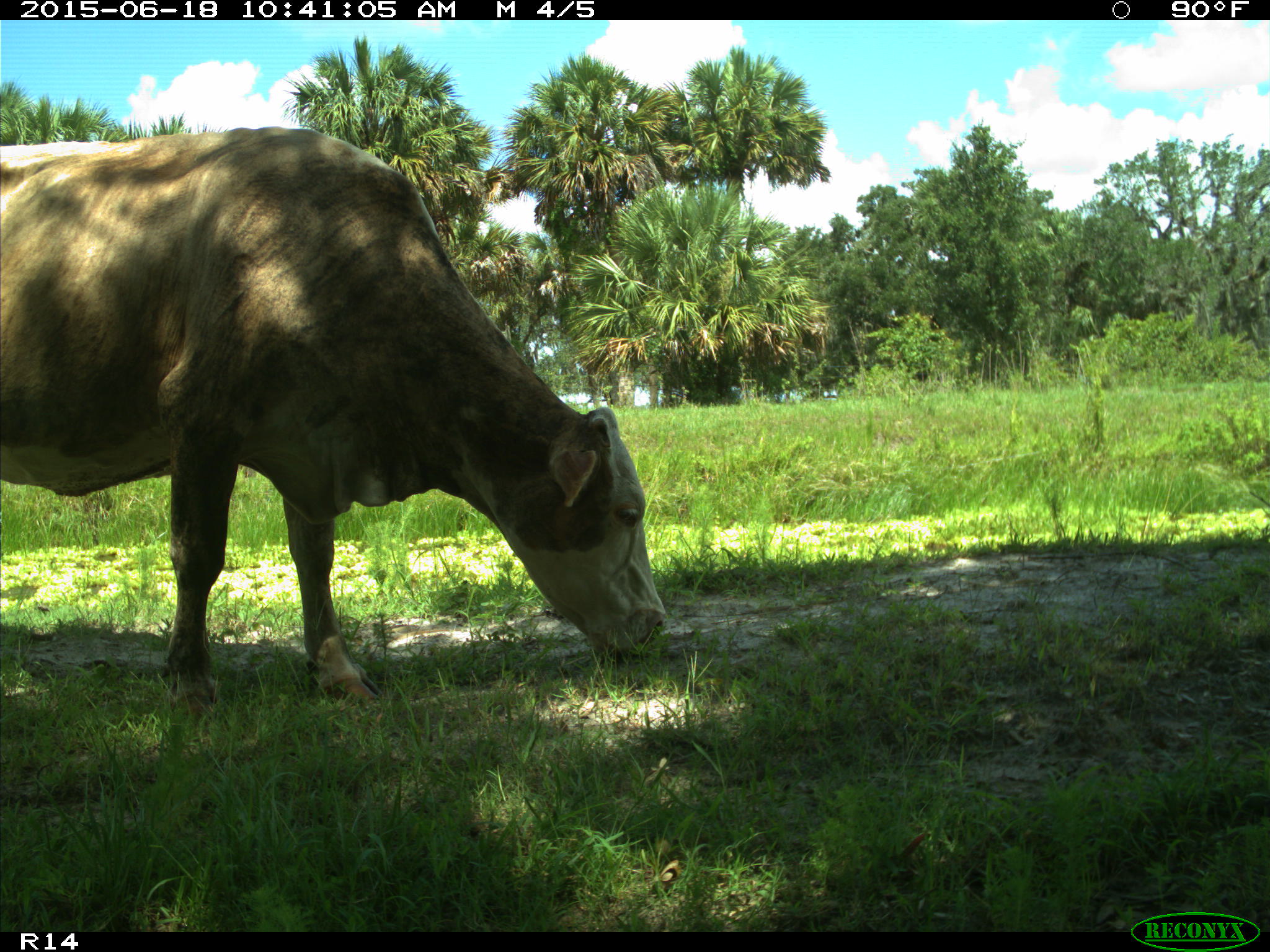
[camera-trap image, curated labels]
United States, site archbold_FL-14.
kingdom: Animalia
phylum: Chordata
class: Mammalia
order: Artiodactyla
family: Bovidae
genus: Bos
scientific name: Bos taurus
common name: domestic cow